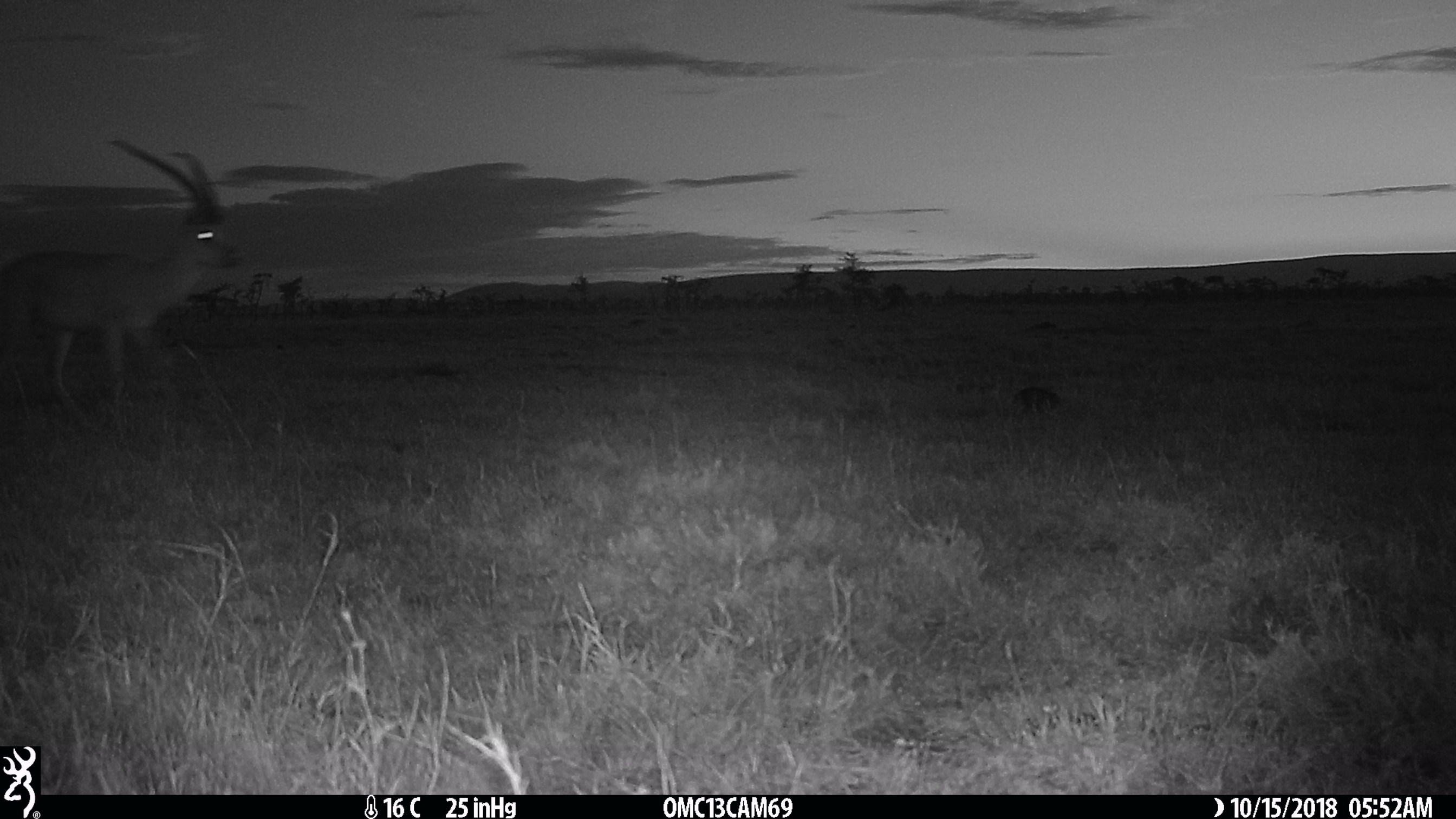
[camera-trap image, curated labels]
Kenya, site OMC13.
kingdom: Animalia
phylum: Chordata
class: Mammalia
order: Artiodactyla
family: Bovidae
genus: Nanger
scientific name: Nanger granti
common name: grant's gazelle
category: gazelle grants